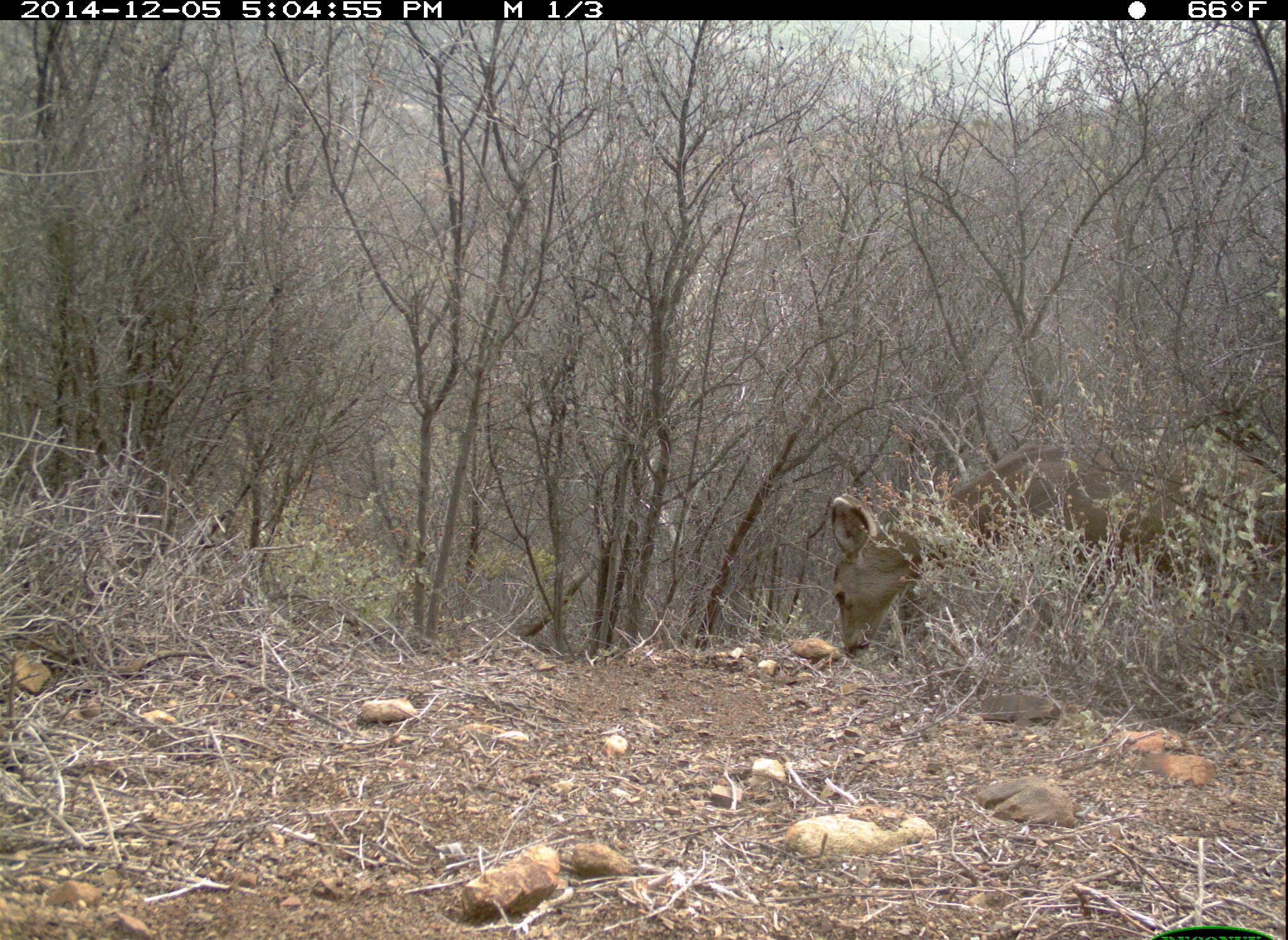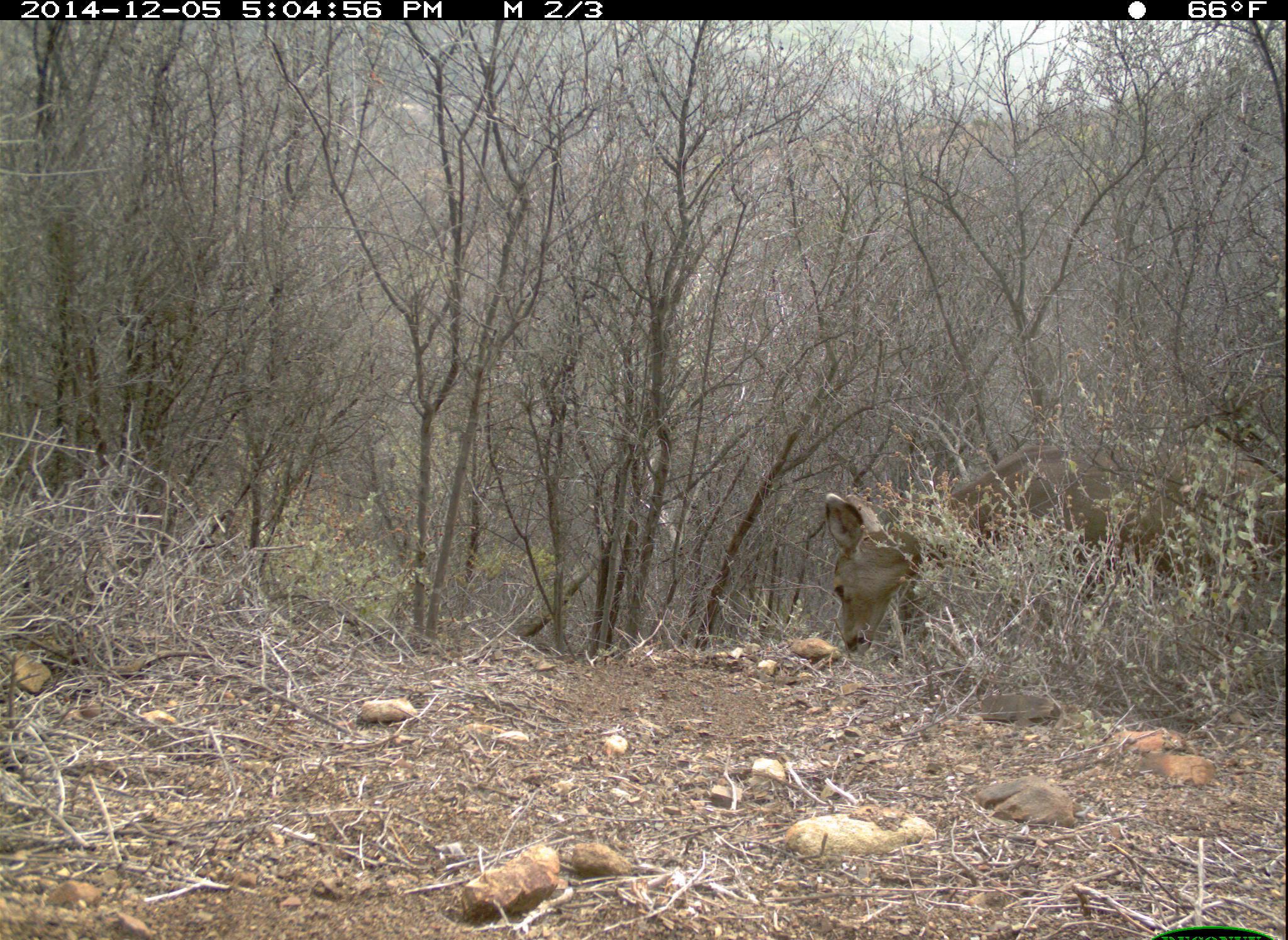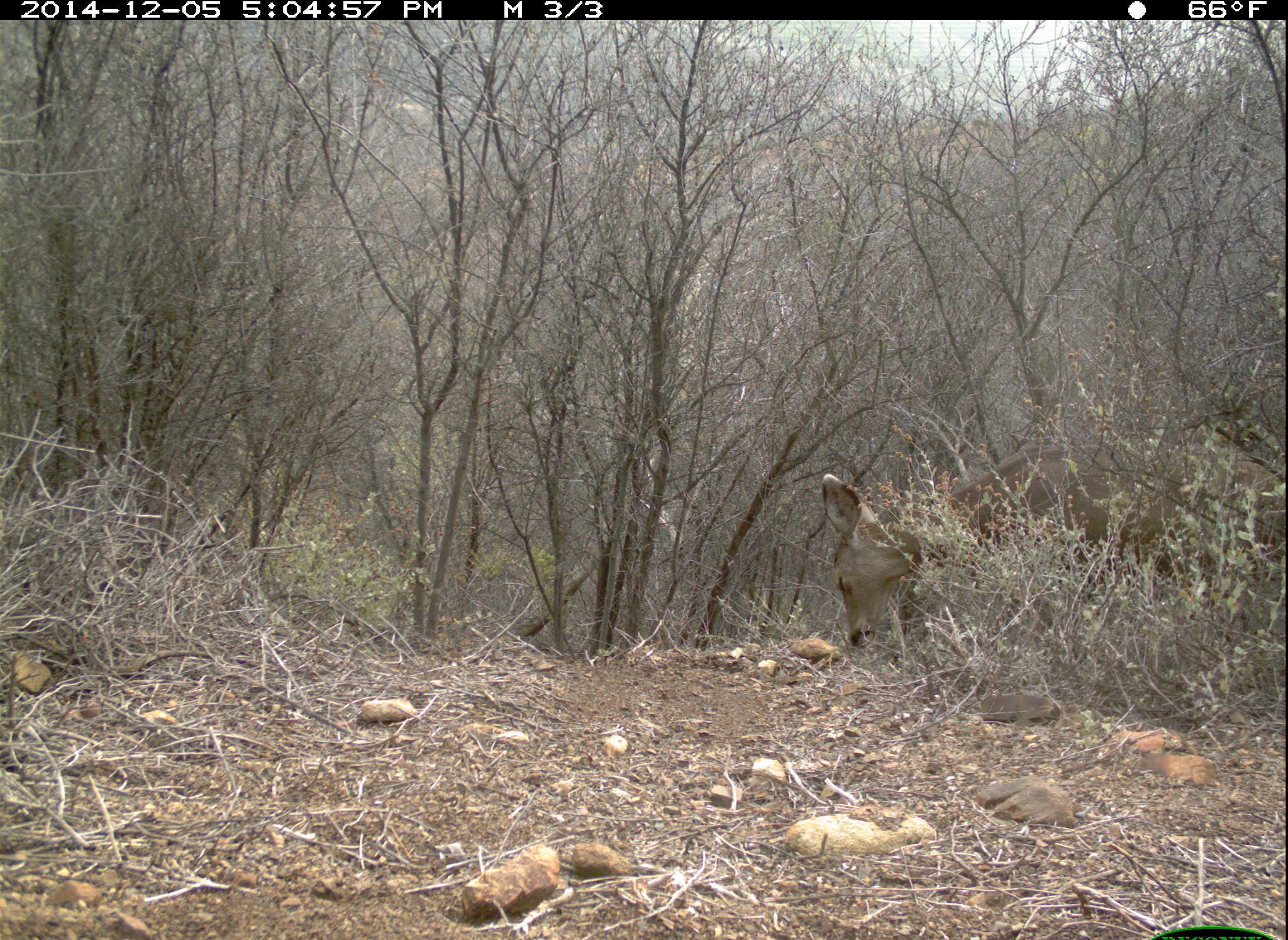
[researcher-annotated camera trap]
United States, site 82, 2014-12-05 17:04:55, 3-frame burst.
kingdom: Animalia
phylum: Chordata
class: Mammalia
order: Artiodactyla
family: Cervidae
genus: Odocoileus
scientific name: Odocoileus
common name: deer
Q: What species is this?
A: Deer (Odocoileus).